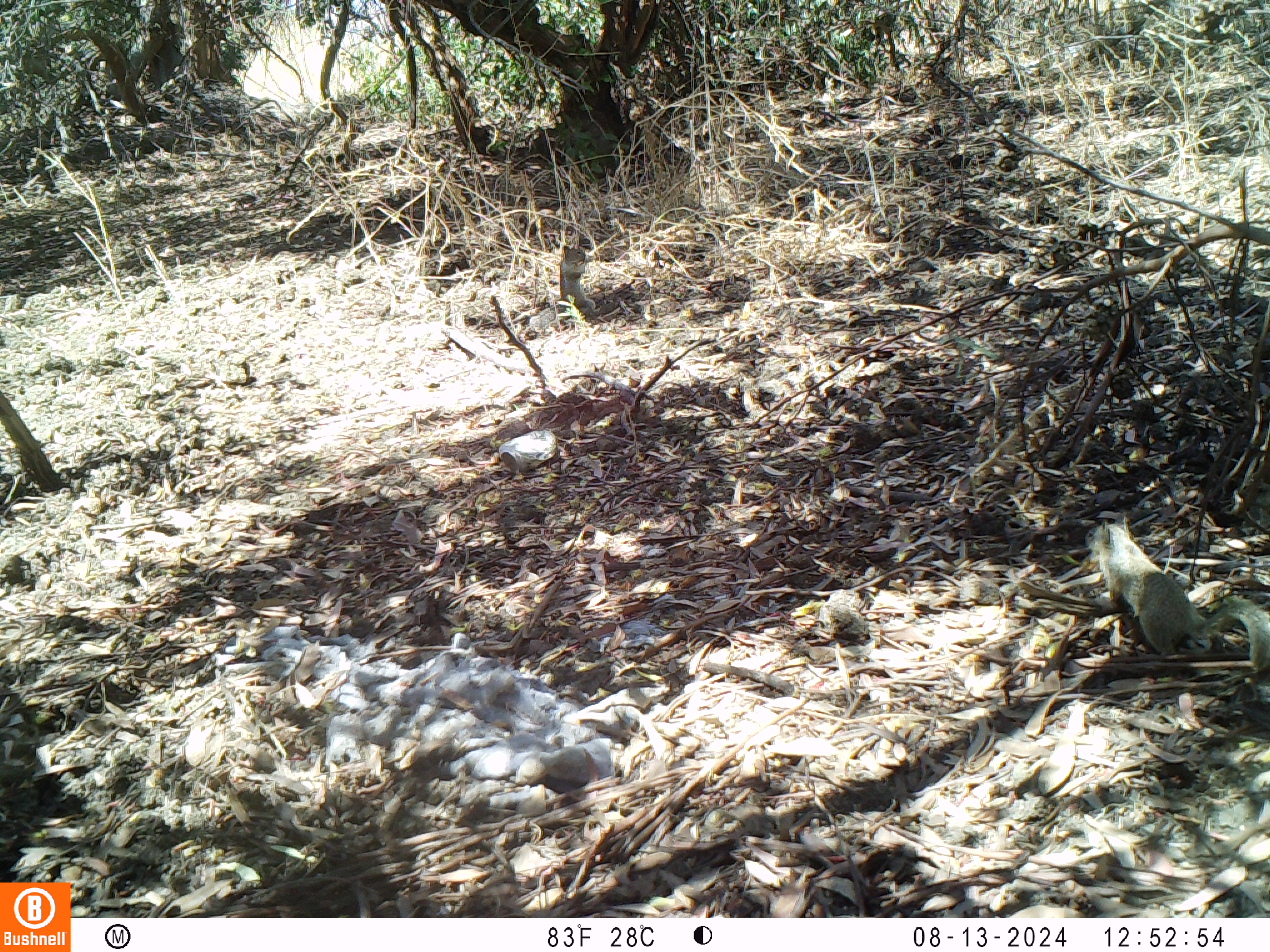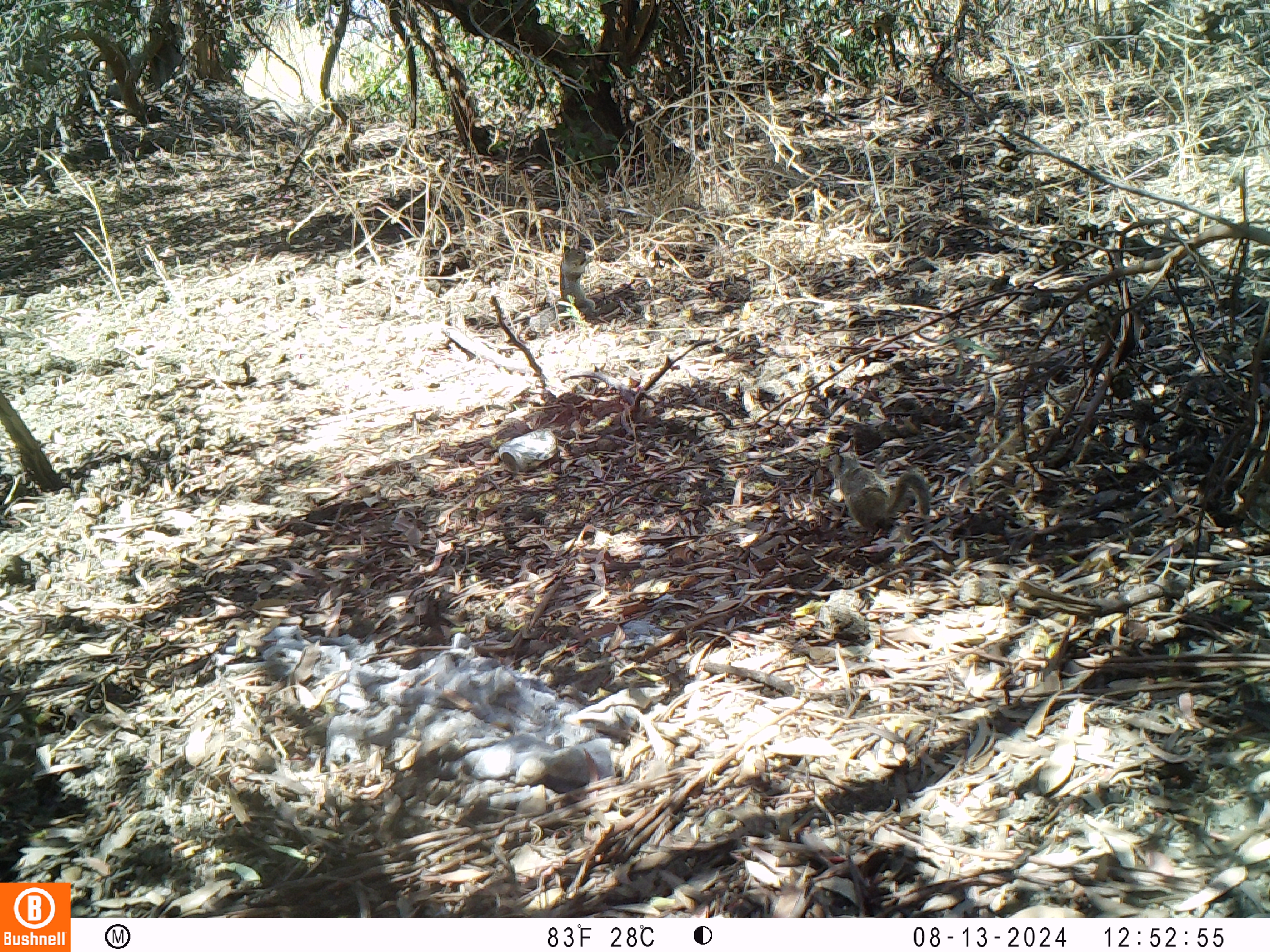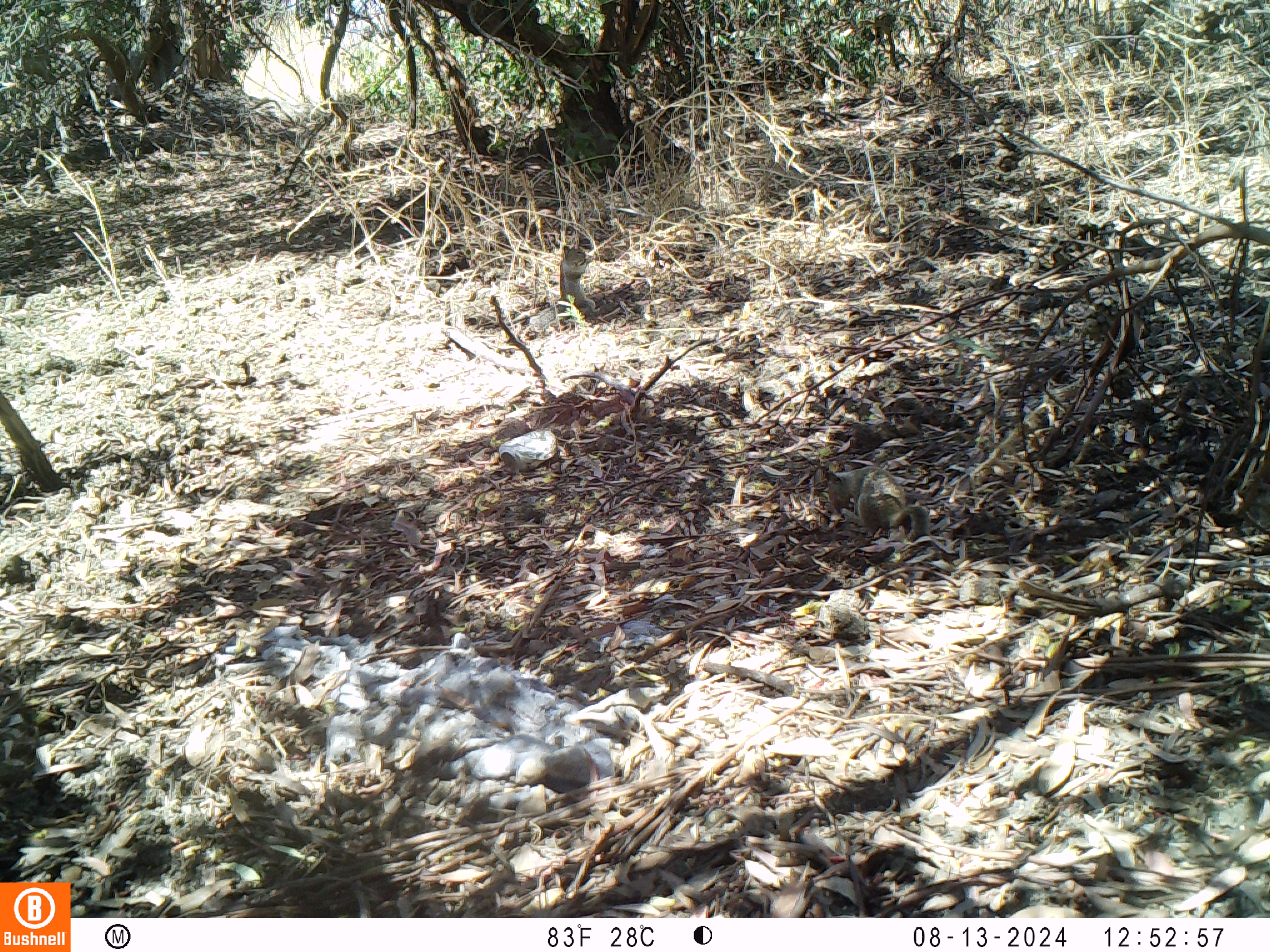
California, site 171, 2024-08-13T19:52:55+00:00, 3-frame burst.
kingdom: Animalia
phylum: Chordata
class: Mammalia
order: Rodentia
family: Sciuridae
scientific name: Sciuridae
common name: squirrel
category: unknown squirrel